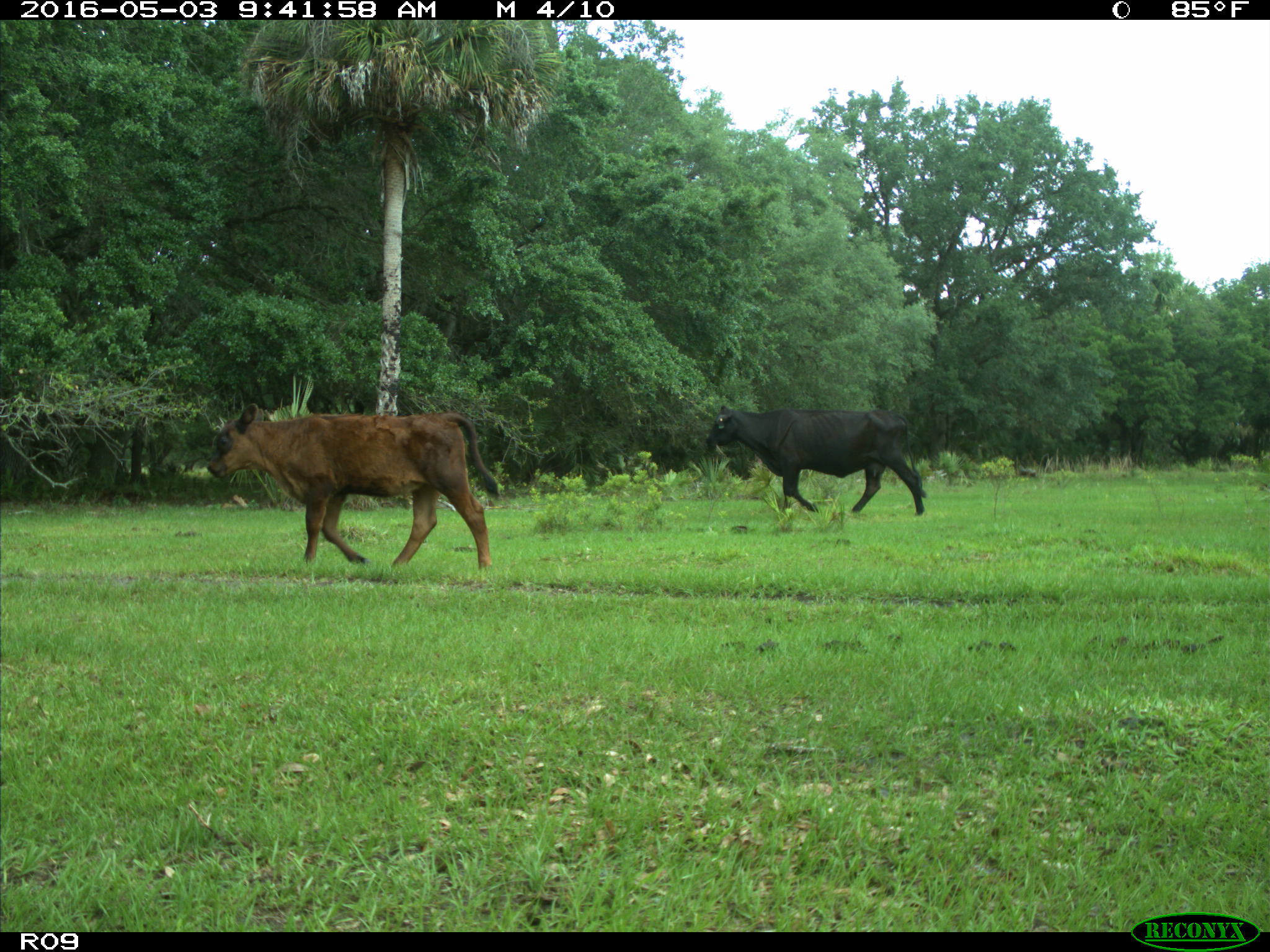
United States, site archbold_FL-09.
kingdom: Animalia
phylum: Chordata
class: Mammalia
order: Artiodactyla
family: Bovidae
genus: Bos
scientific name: Bos taurus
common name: domestic cow